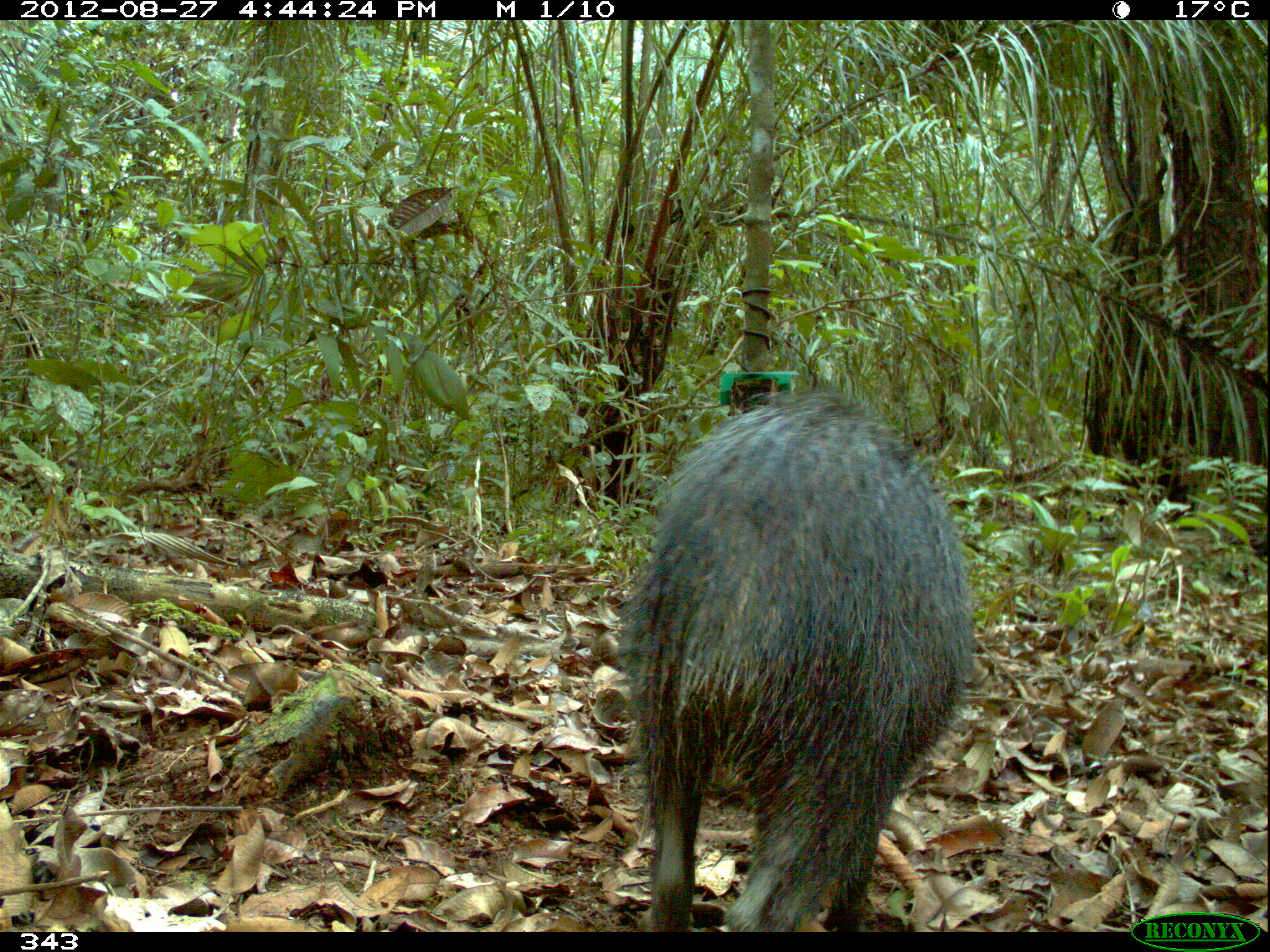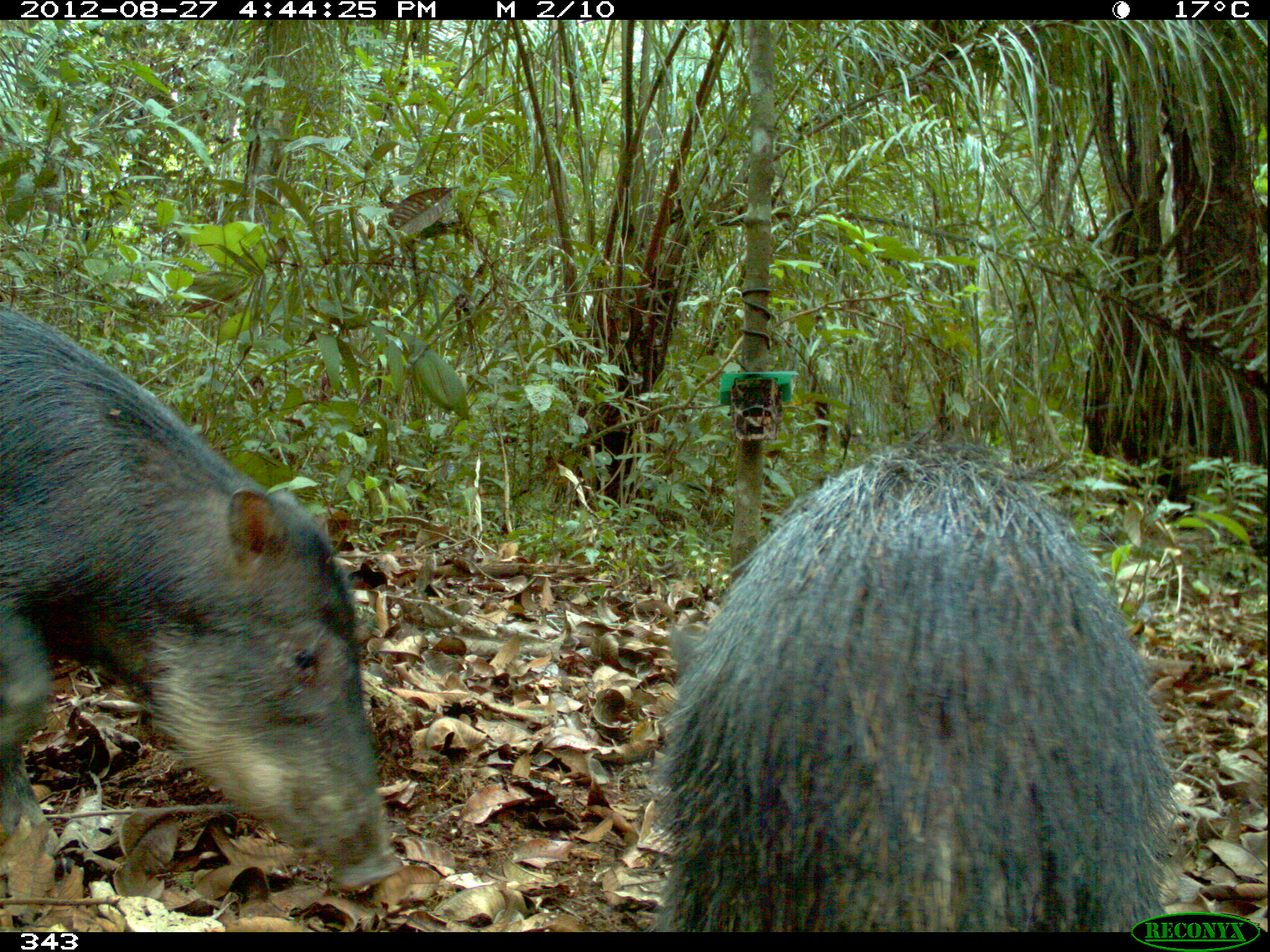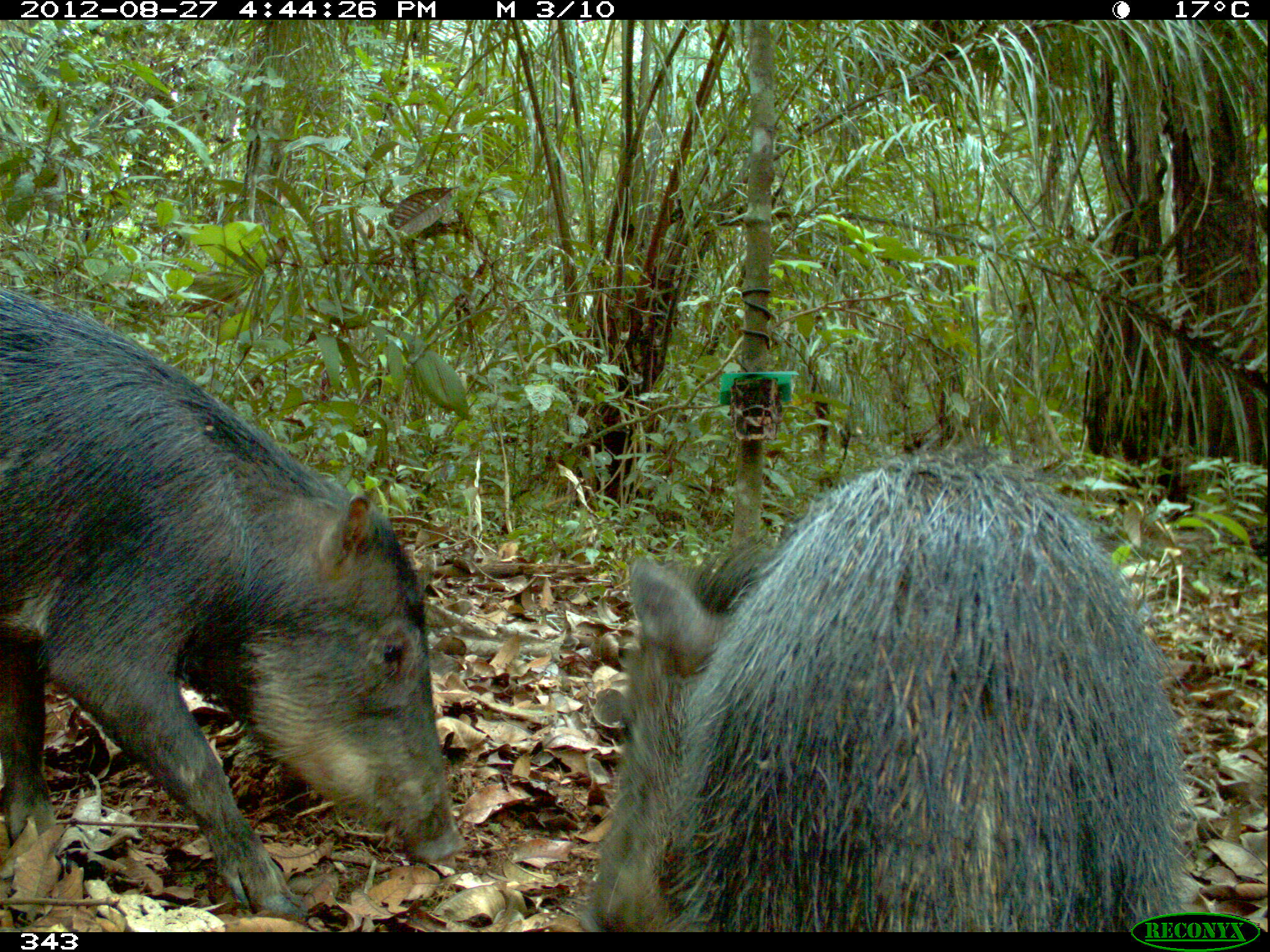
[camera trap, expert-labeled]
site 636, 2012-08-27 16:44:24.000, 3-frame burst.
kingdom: Animalia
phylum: Chordata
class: Mammalia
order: Artiodactyla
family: Tayassuidae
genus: Tayassu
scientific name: Tayassu pecari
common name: white-lipped peccary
Tayassu pecari (white-lipped peccary).